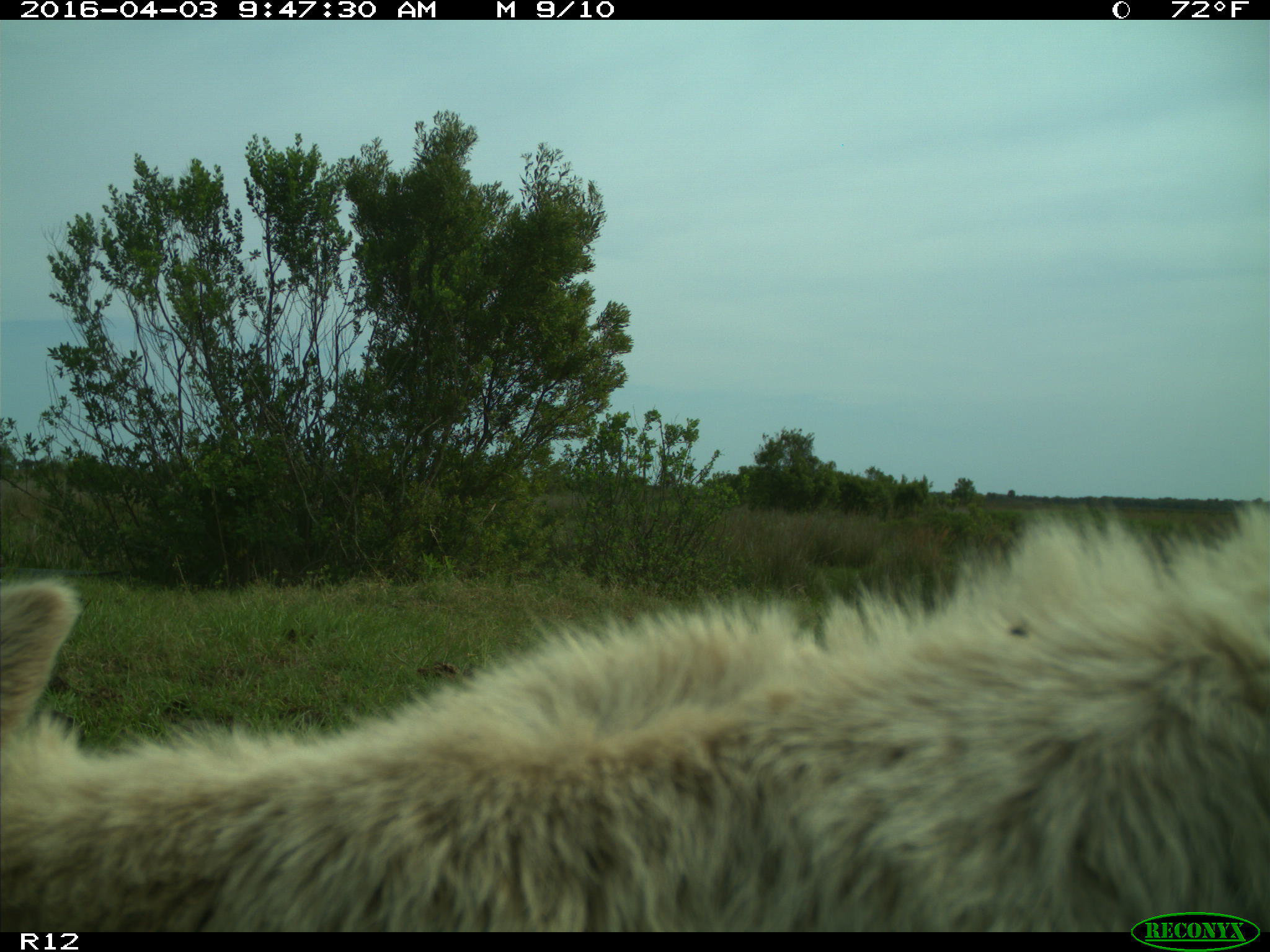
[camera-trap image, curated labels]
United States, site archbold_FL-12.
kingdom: Animalia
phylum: Chordata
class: Mammalia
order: Artiodactyla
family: Bovidae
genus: Bos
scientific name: Bos taurus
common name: domestic cow